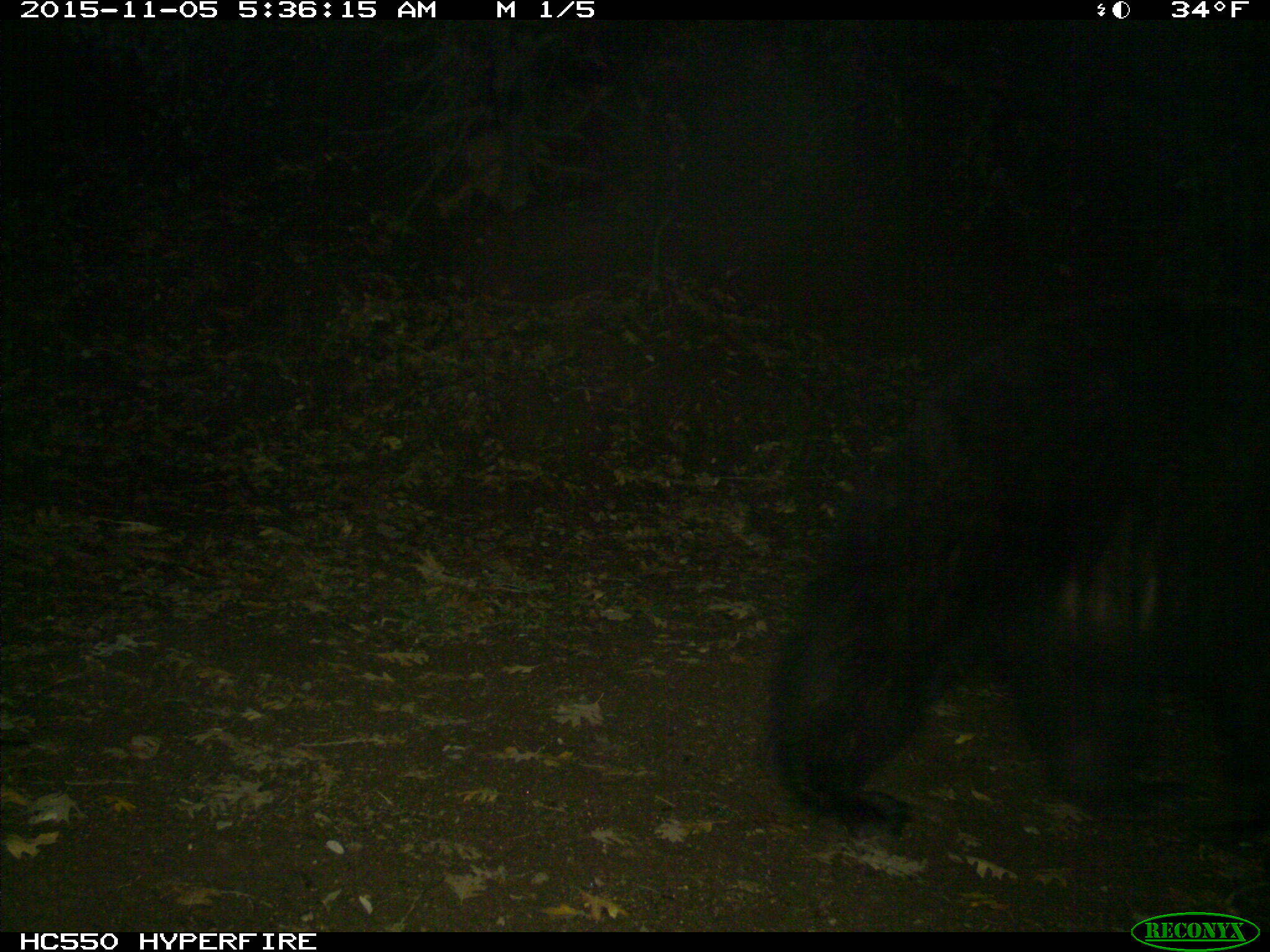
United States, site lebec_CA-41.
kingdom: Animalia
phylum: Chordata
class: Mammalia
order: Carnivora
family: Ursidae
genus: Ursus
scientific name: Ursus americanus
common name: american black bear